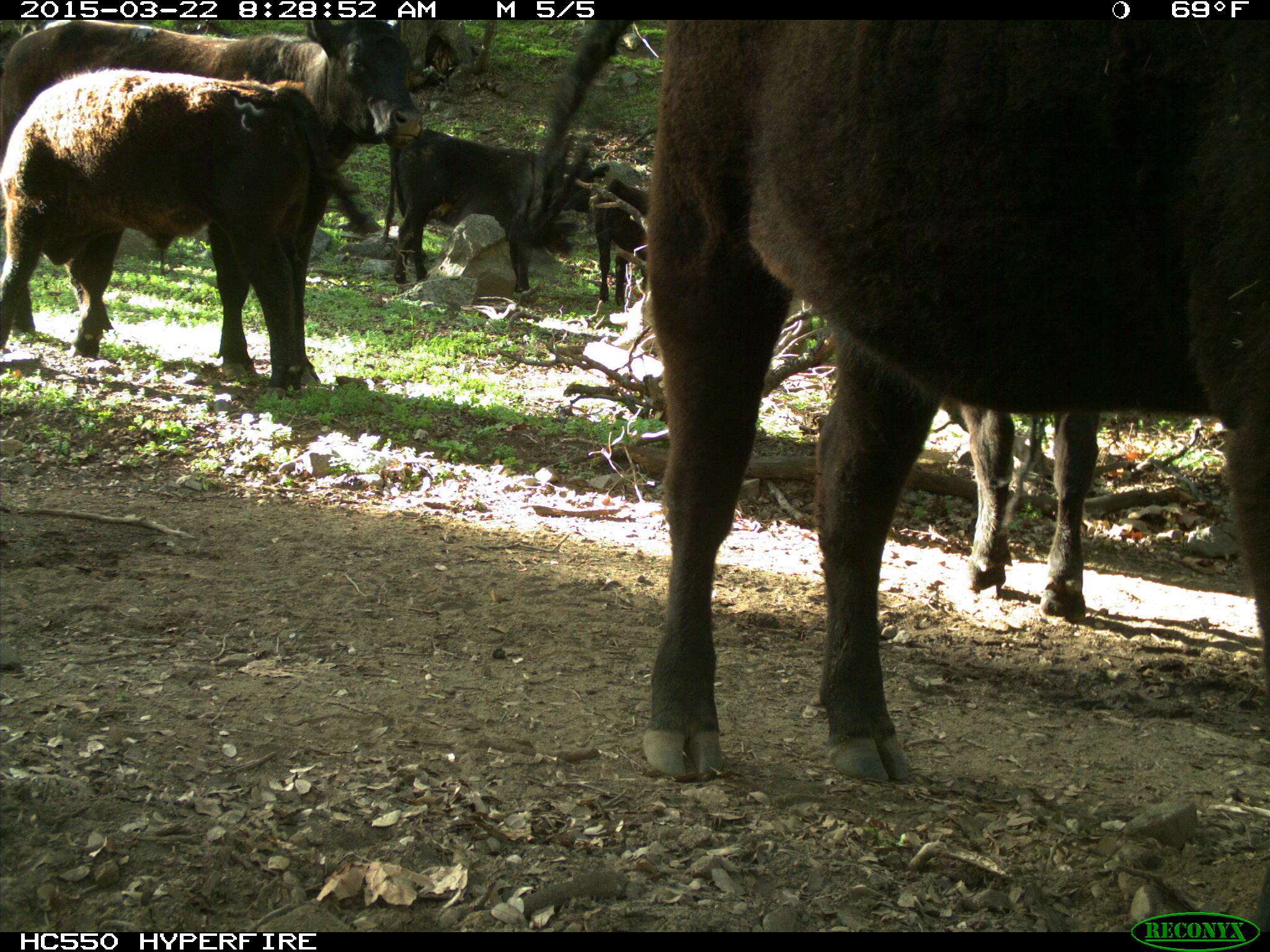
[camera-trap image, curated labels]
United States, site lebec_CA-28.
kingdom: Animalia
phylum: Chordata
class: Mammalia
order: Artiodactyla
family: Bovidae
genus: Bos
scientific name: Bos taurus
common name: domestic cow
Bos taurus (domestic cow).